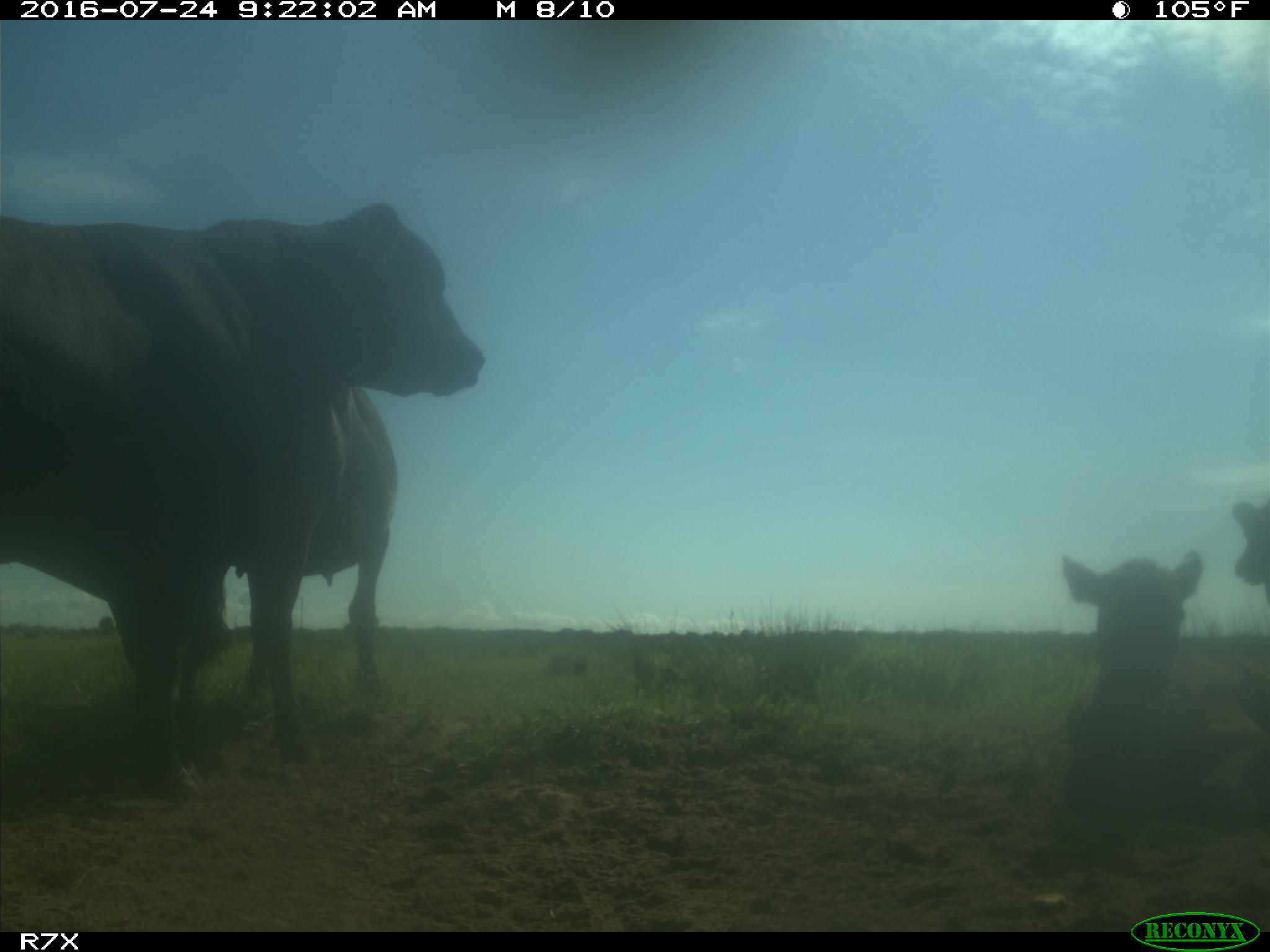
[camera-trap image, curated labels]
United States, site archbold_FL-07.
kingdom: Animalia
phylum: Chordata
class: Mammalia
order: Artiodactyla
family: Bovidae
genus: Bos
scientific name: Bos taurus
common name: domestic cow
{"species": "Bos taurus (domestic cow)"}